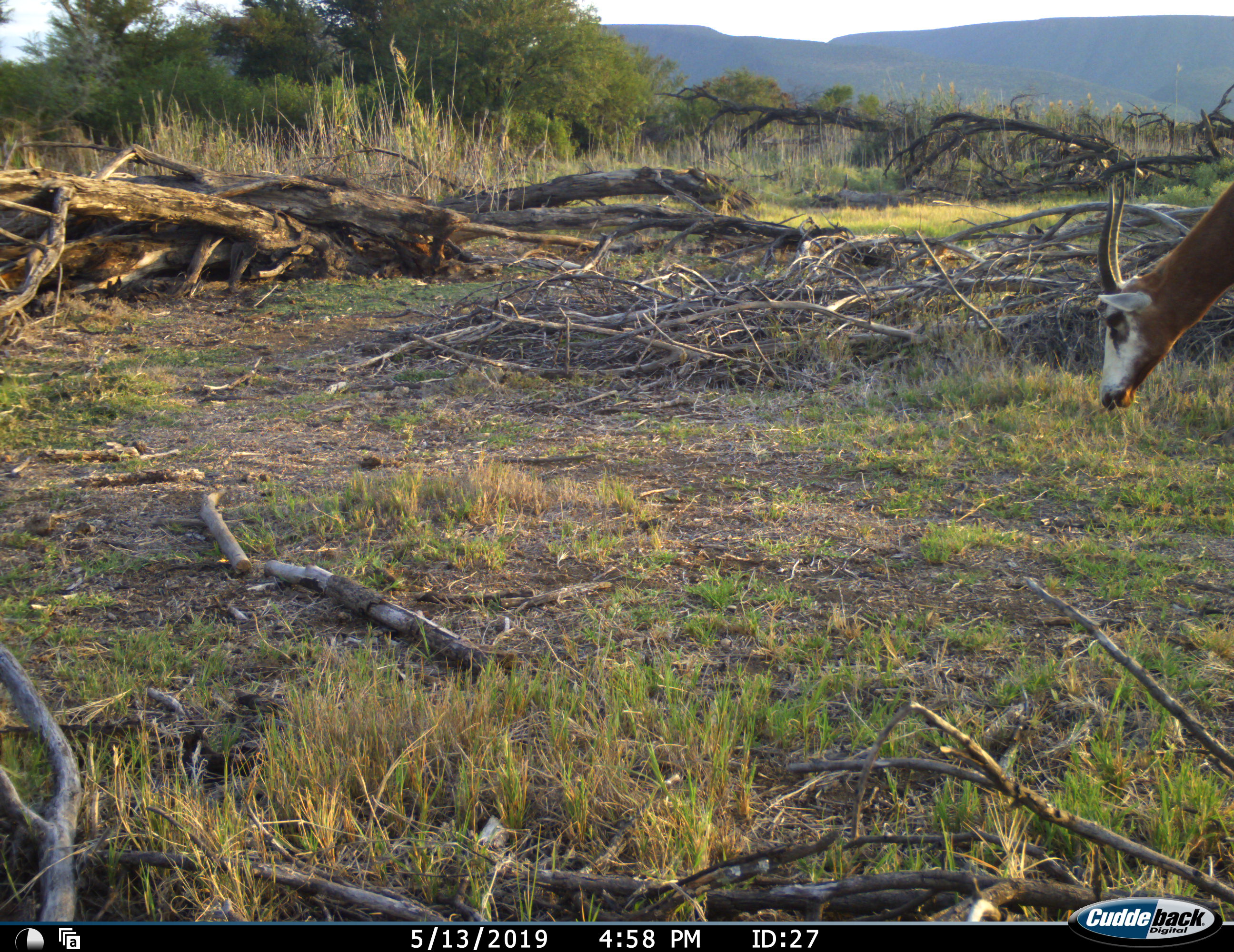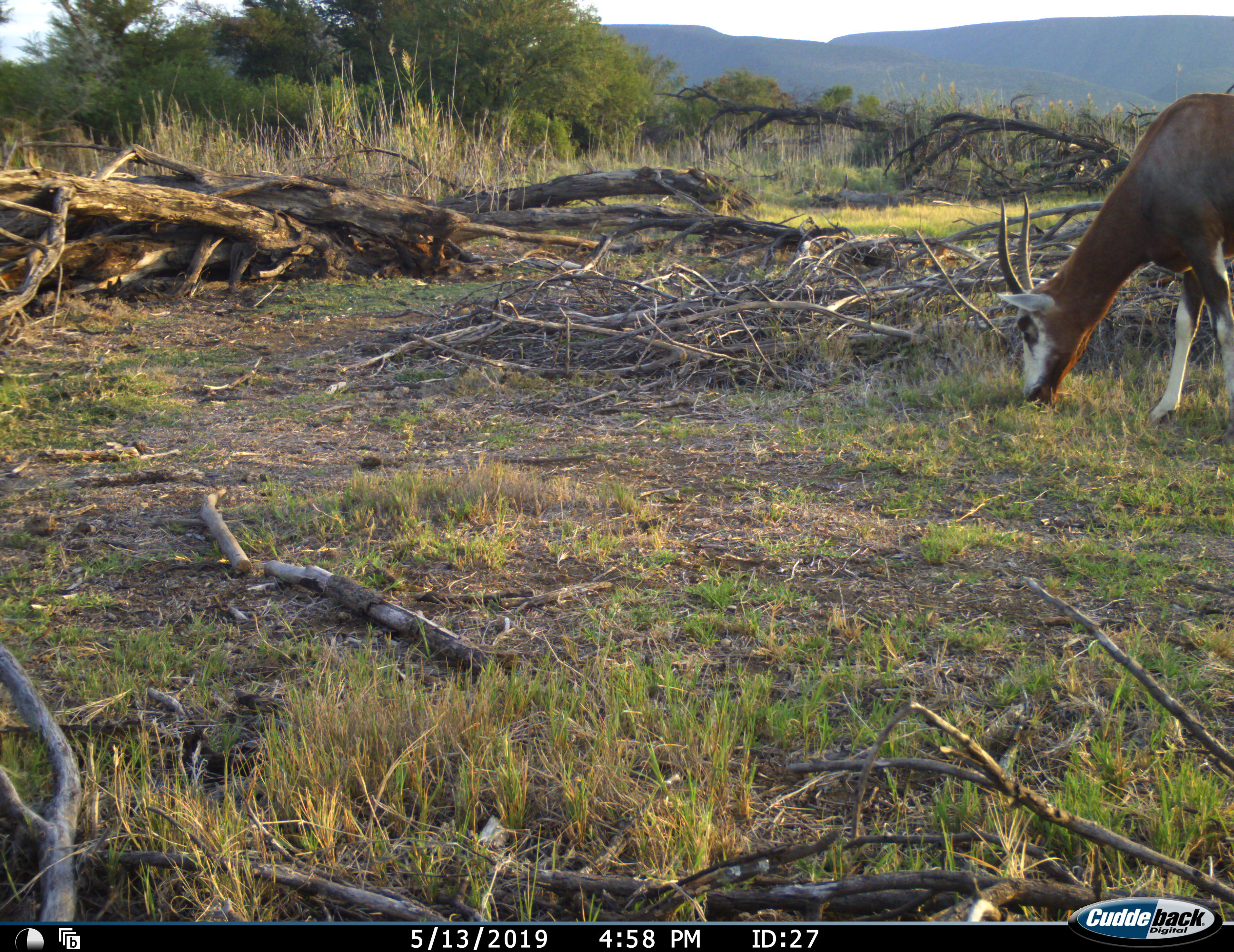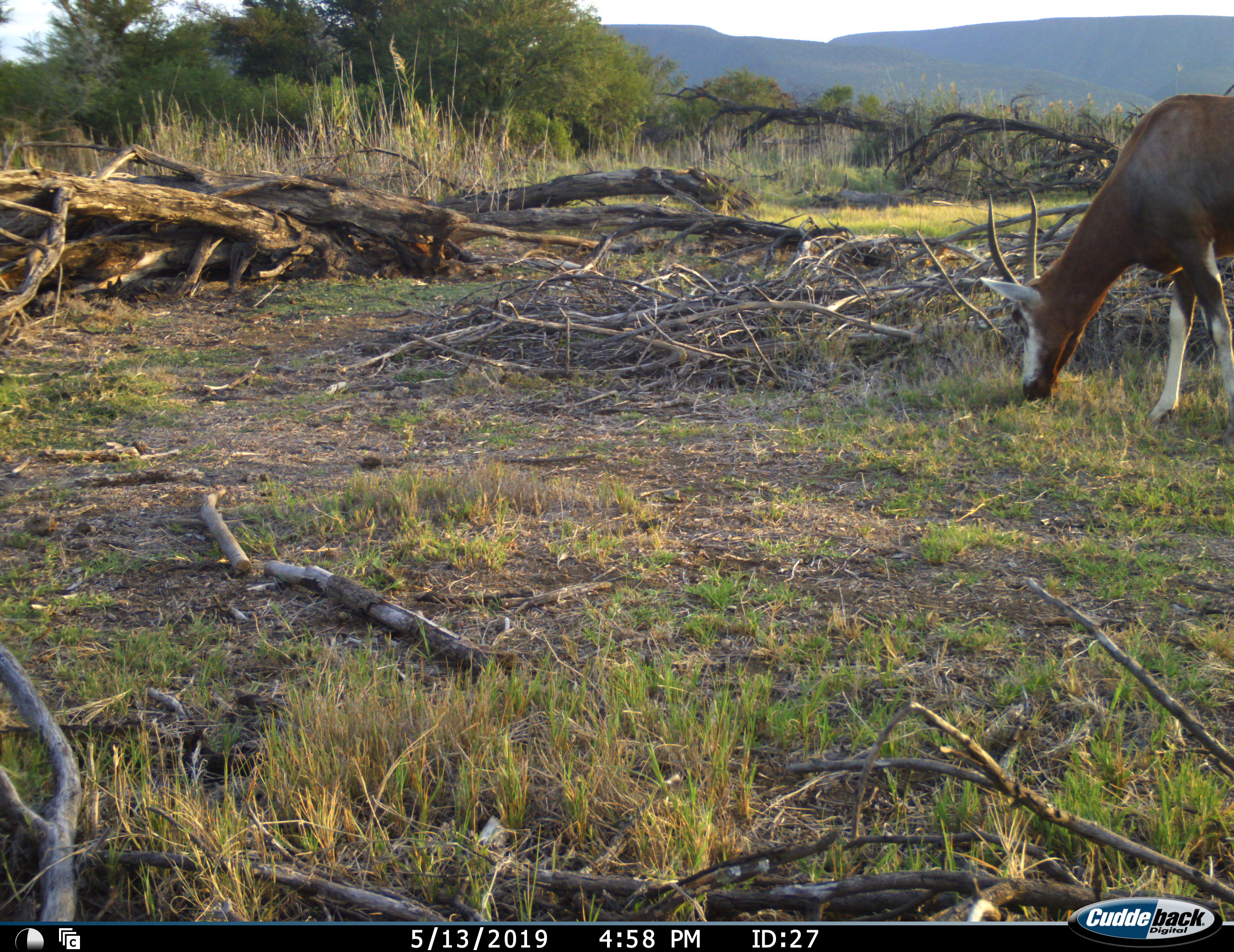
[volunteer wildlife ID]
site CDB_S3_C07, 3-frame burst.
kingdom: Animalia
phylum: Chordata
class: Mammalia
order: Artiodactyla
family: Bovidae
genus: Damaliscus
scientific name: Damaliscus pygargus phillipsi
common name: blesbok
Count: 1.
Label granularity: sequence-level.